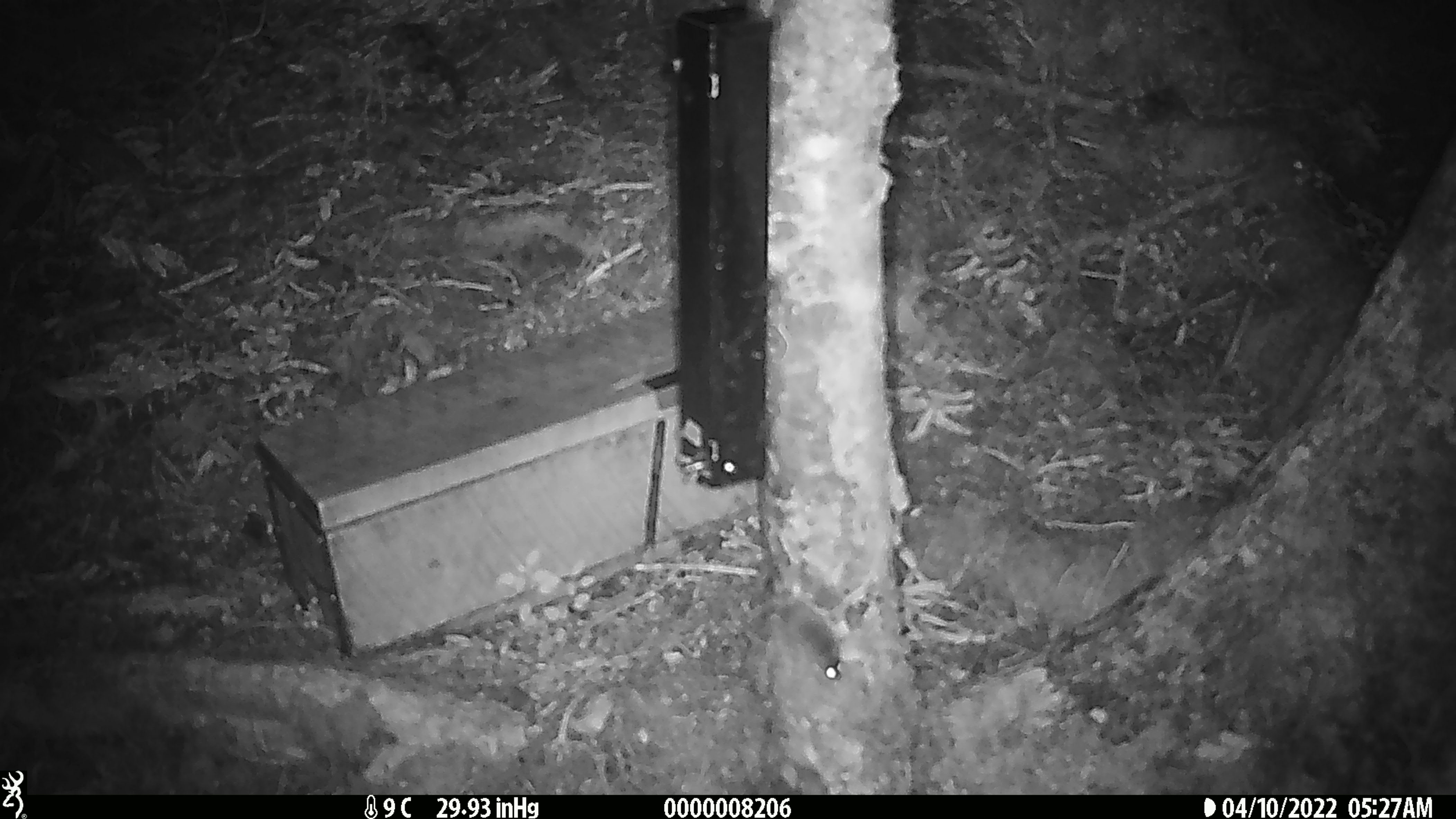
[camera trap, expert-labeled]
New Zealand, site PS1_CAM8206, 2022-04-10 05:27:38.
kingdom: Animalia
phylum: Chordata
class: Mammalia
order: Rodentia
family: Muridae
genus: Mus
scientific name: Mus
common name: mouse